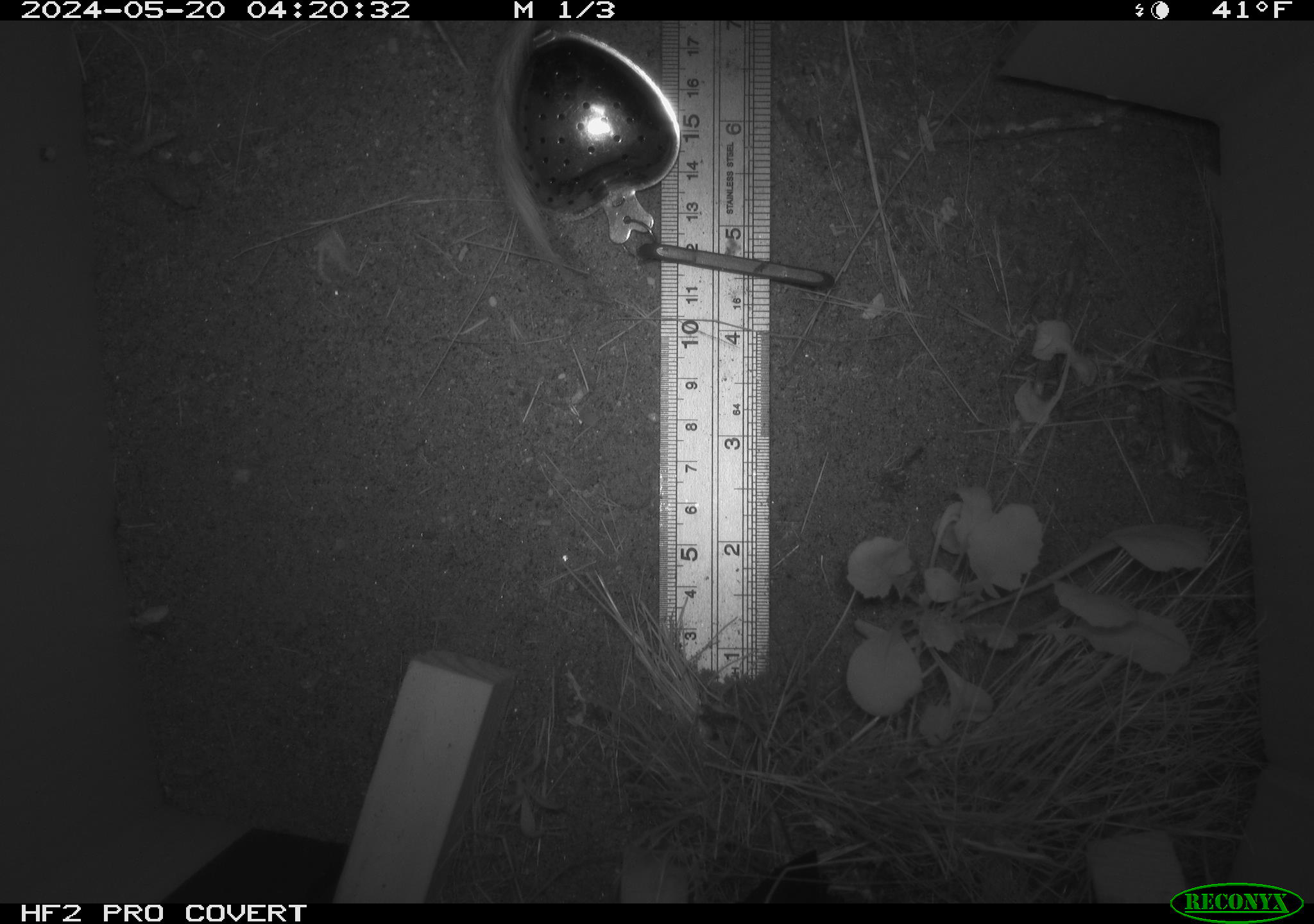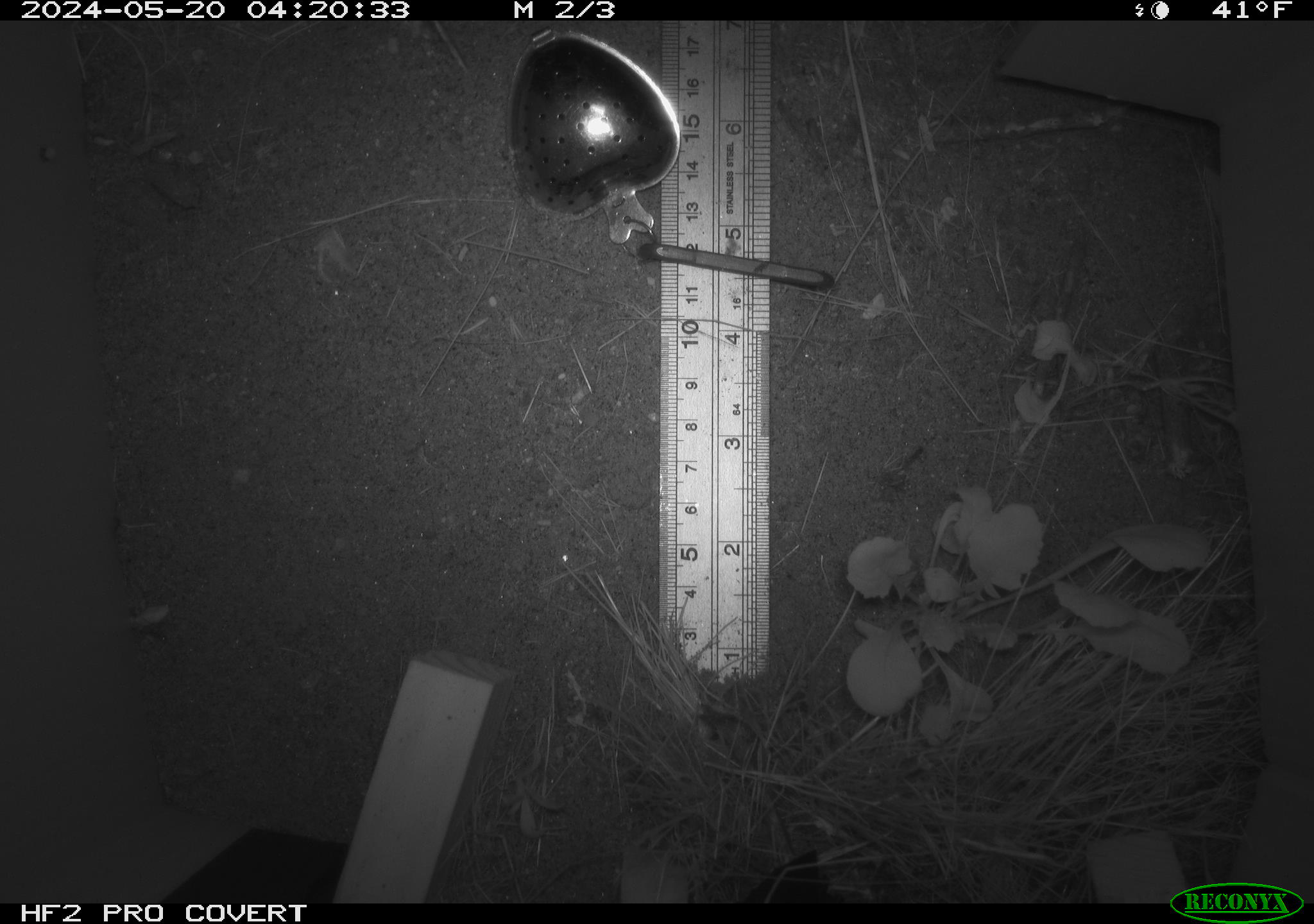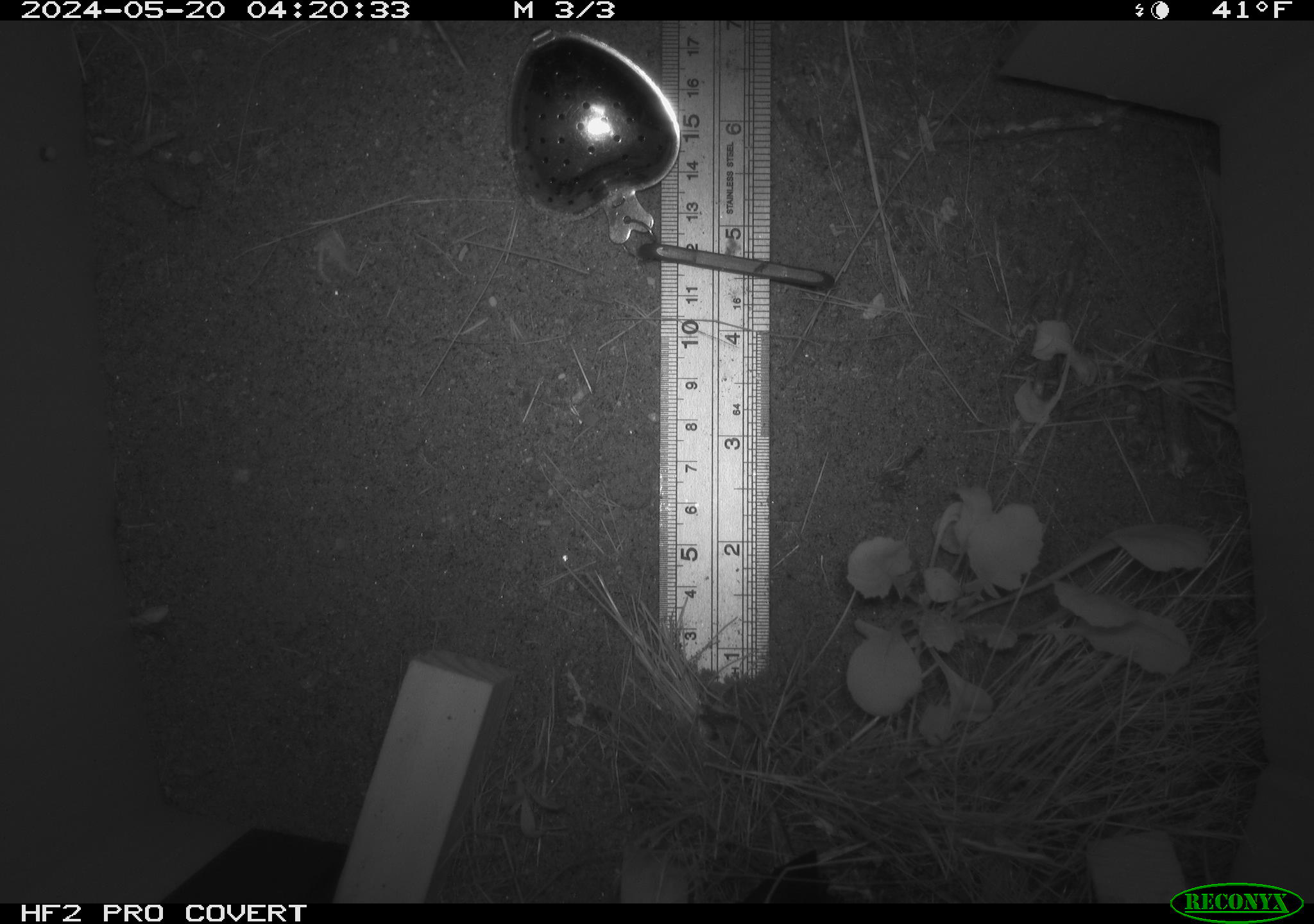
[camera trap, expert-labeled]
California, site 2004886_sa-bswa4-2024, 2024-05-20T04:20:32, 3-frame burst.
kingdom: Animalia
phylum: Chordata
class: Mammalia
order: Rodentia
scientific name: Rodentia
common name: rodent